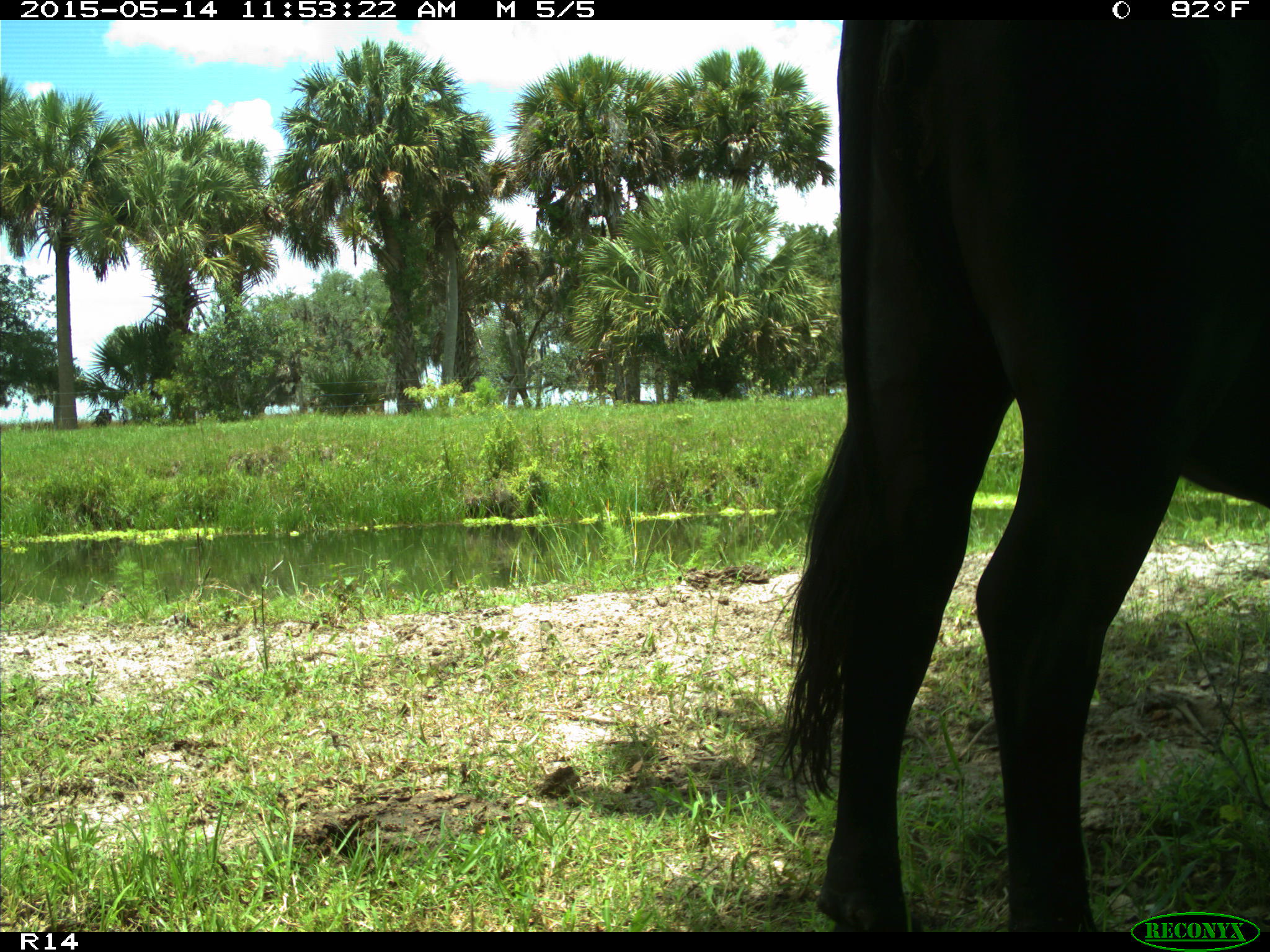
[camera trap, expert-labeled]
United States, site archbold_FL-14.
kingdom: Animalia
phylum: Chordata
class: Mammalia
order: Artiodactyla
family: Bovidae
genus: Bos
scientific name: Bos taurus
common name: domestic cow